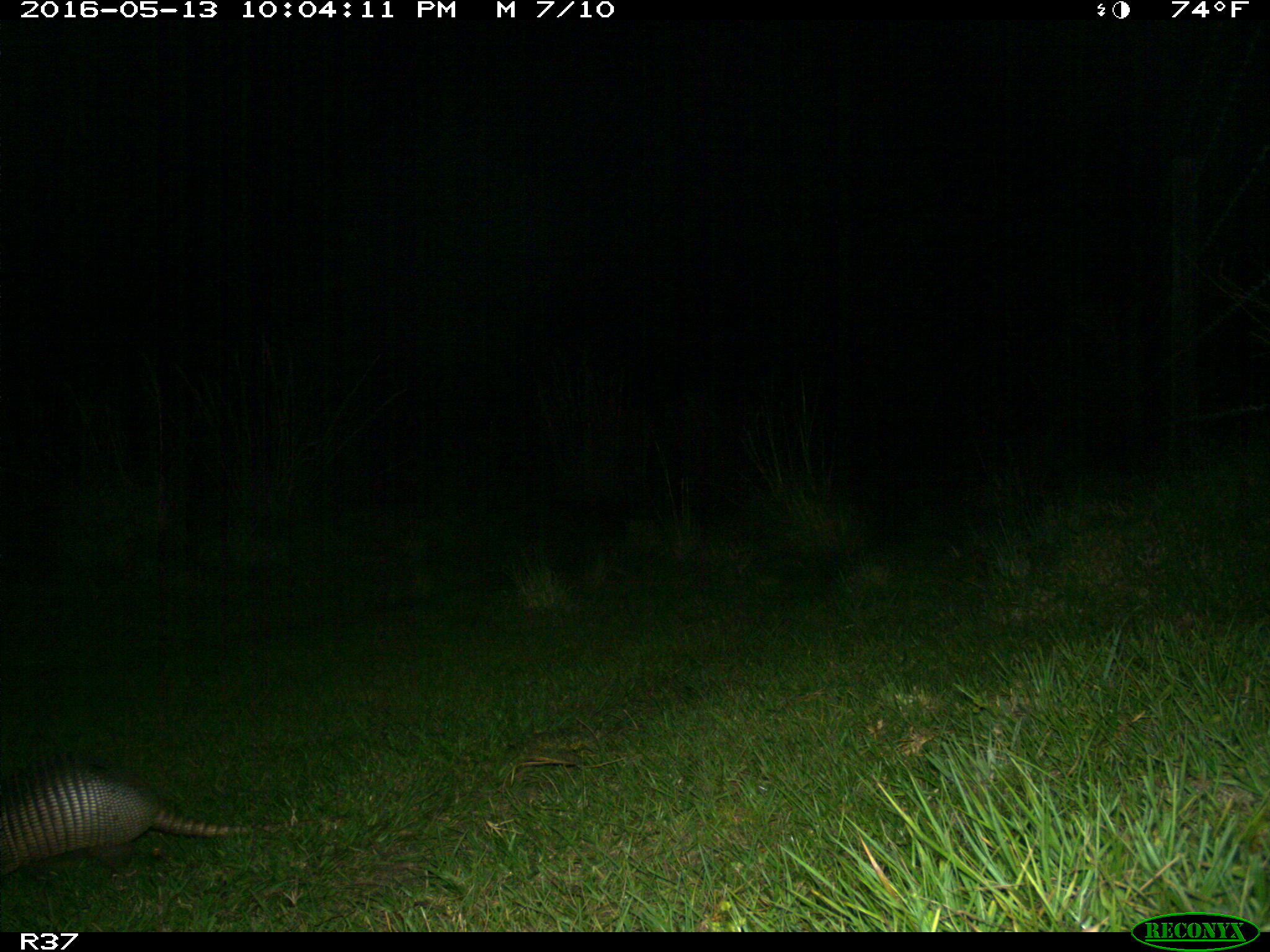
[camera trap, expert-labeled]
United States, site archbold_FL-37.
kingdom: Animalia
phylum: Chordata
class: Mammalia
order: Cingulata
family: Dasypodidae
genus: Dasypus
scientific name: Dasypus novemcinctus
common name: nine-banded armadillo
Dasypus novemcinctus (nine-banded armadillo).